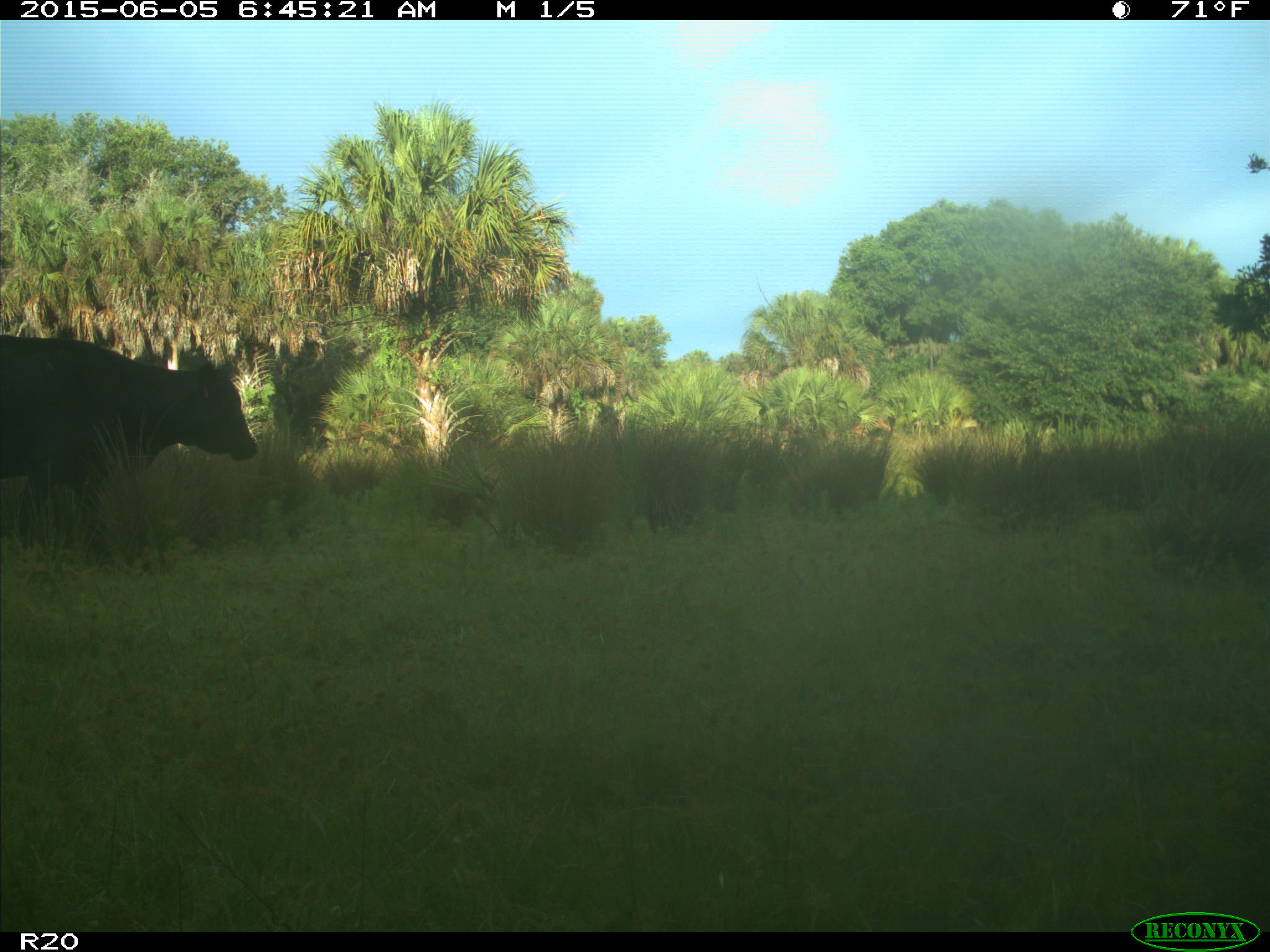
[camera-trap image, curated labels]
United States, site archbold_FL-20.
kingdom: Animalia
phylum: Chordata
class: Mammalia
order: Artiodactyla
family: Bovidae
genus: Bos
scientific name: Bos taurus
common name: domestic cow